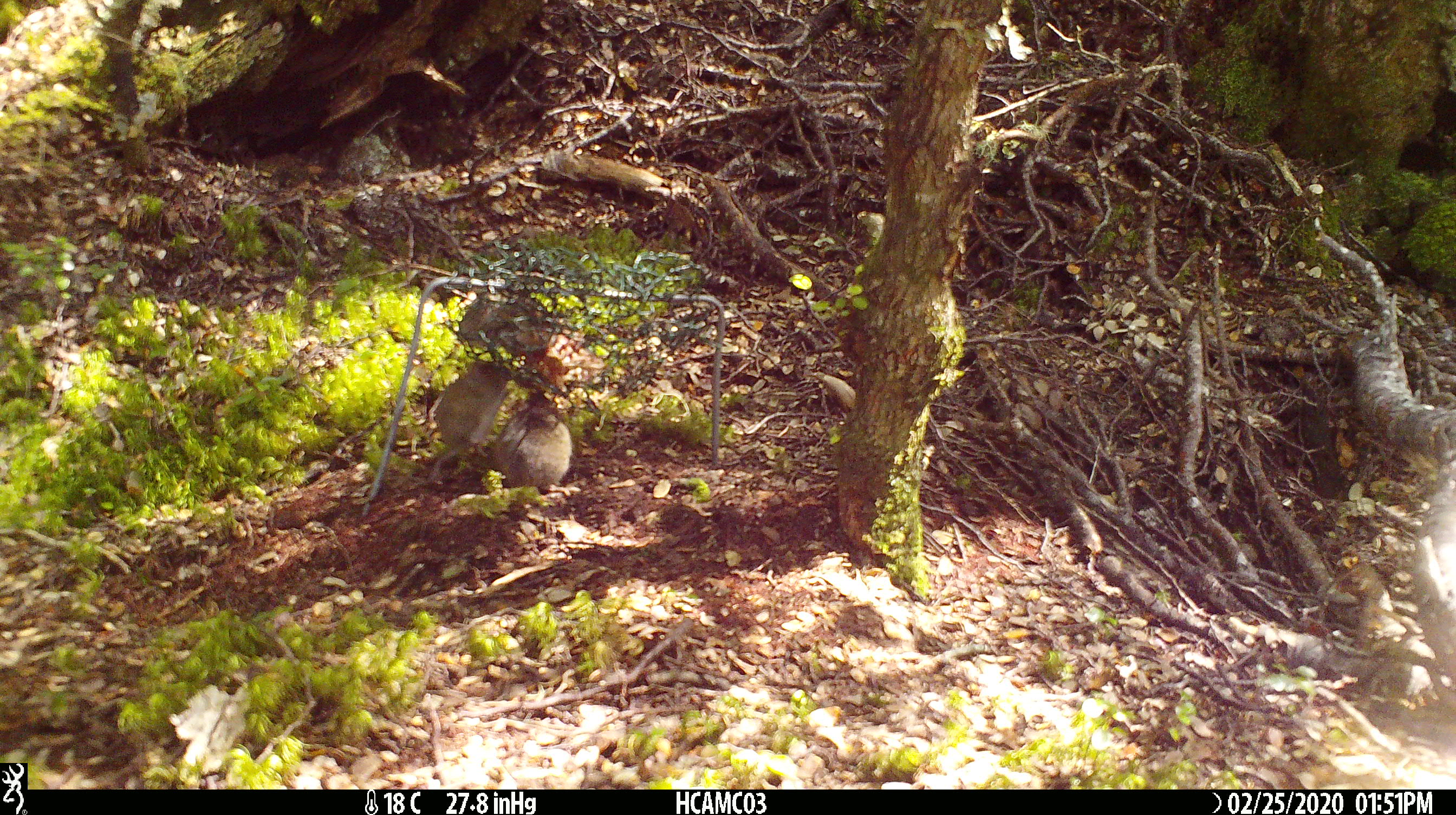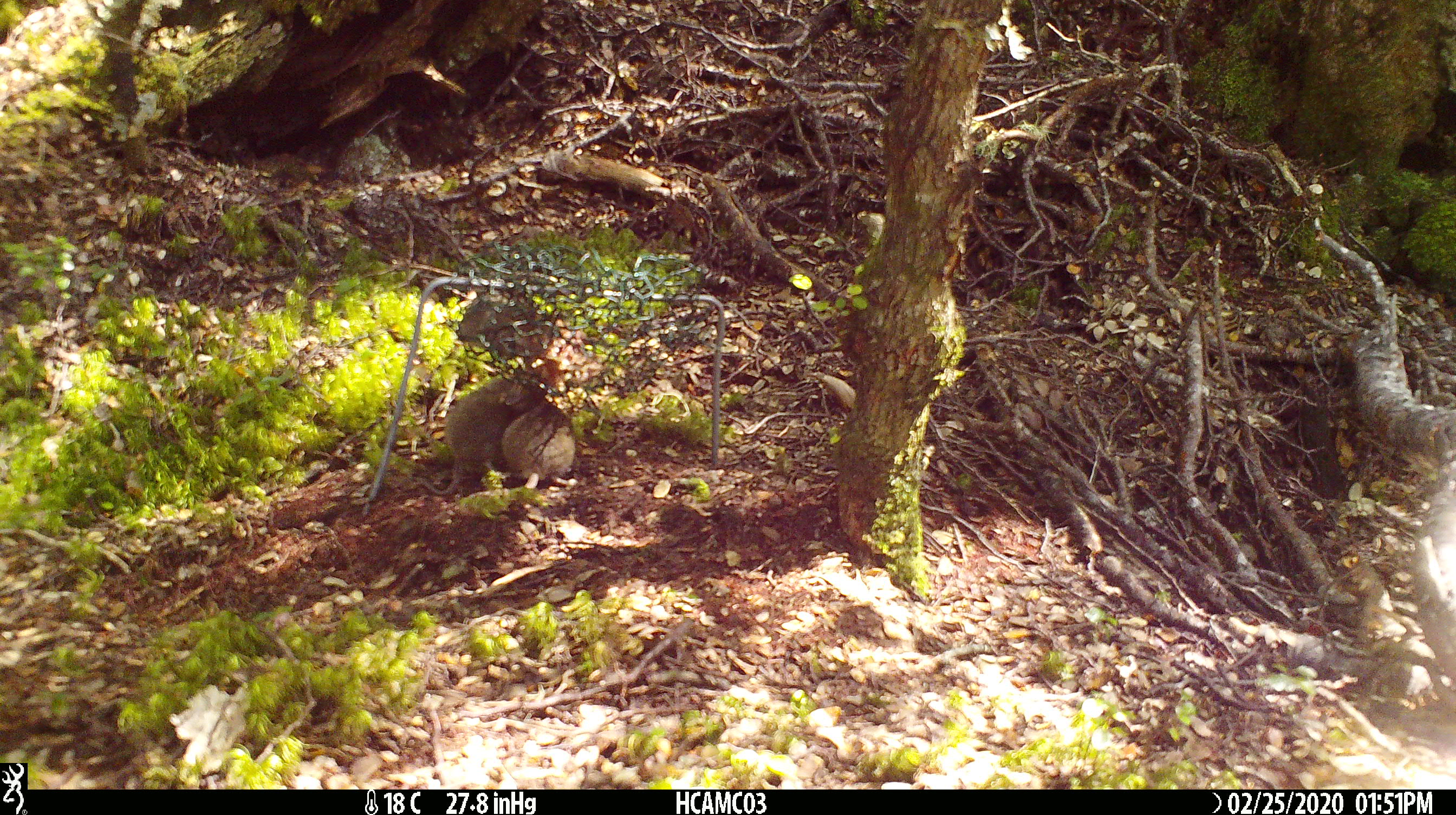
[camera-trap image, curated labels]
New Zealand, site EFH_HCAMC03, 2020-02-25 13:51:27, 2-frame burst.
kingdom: Animalia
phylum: Chordata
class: Mammalia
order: Rodentia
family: Muridae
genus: Mus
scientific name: Mus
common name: mouse